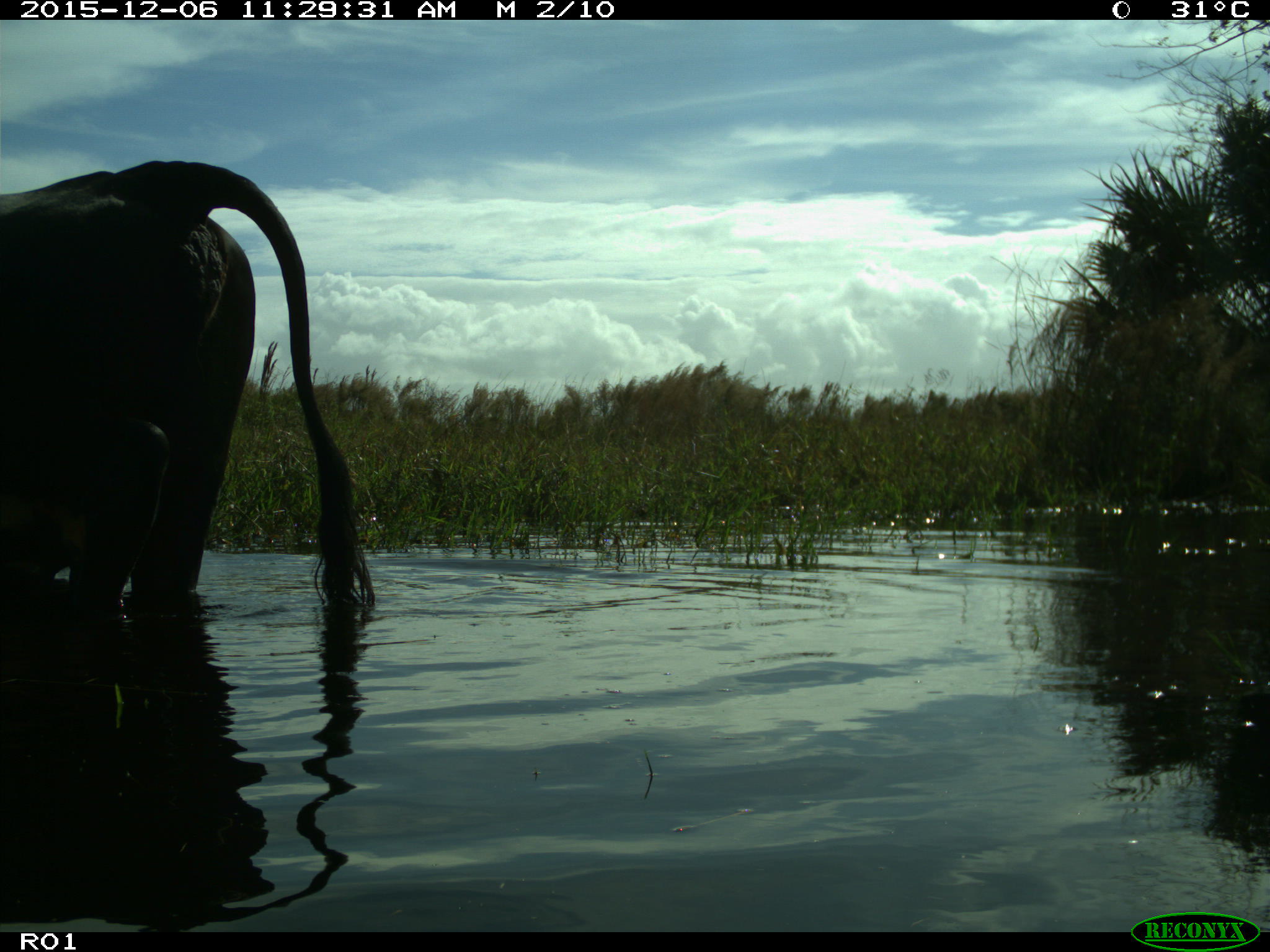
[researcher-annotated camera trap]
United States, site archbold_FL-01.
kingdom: Animalia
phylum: Chordata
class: Mammalia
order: Artiodactyla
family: Bovidae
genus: Bos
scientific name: Bos taurus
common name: domestic cow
Bos taurus (domestic cow).